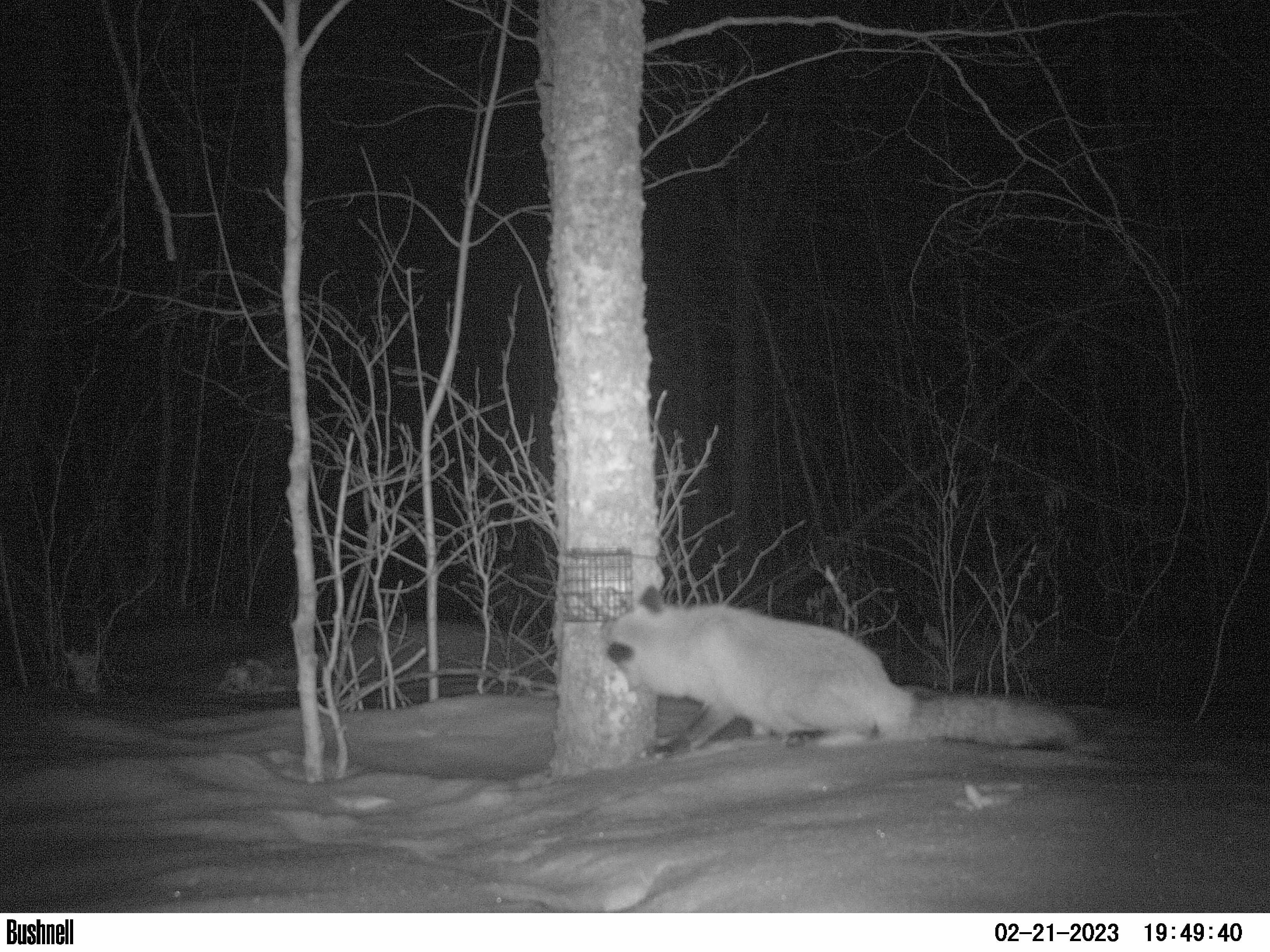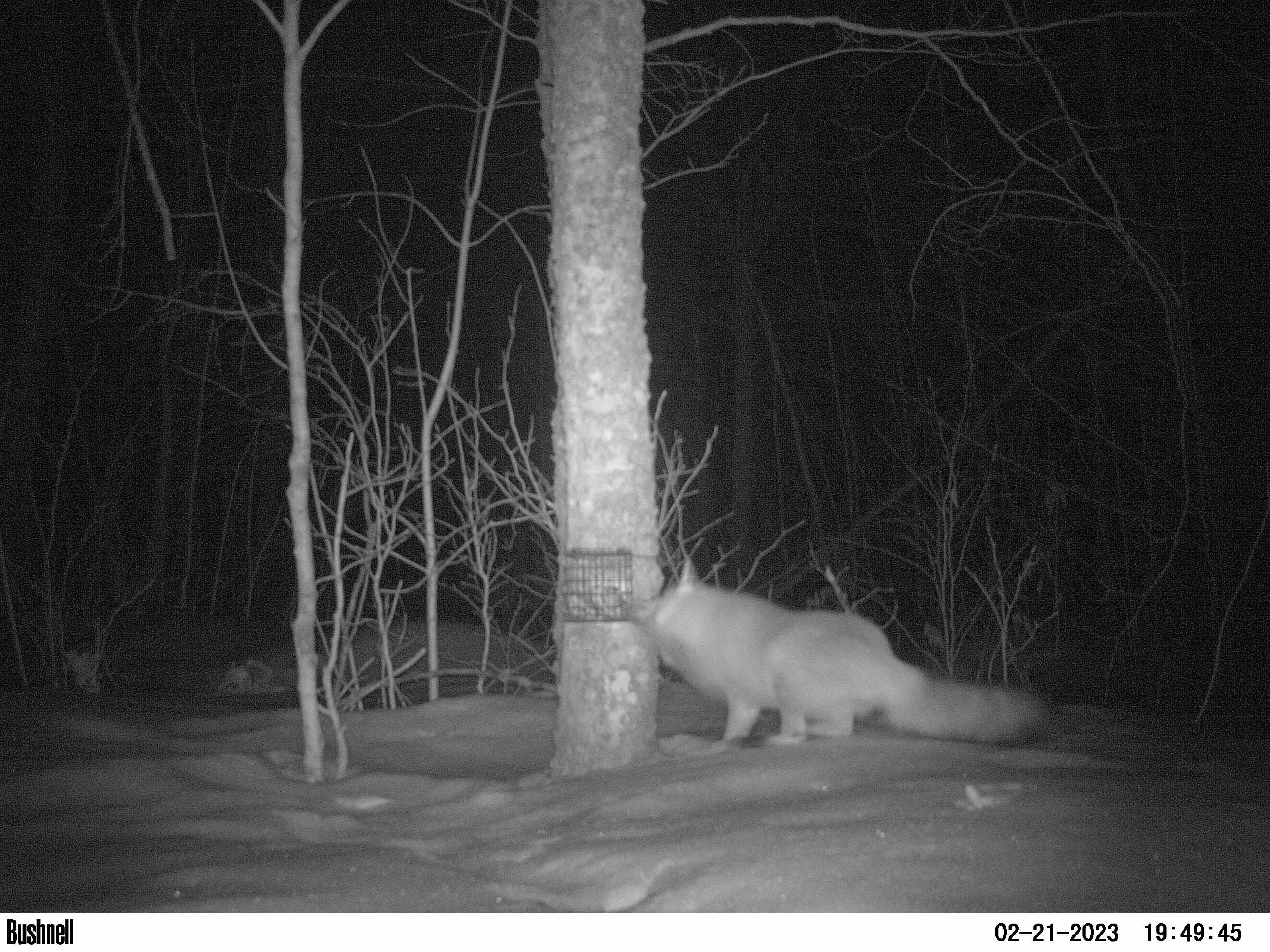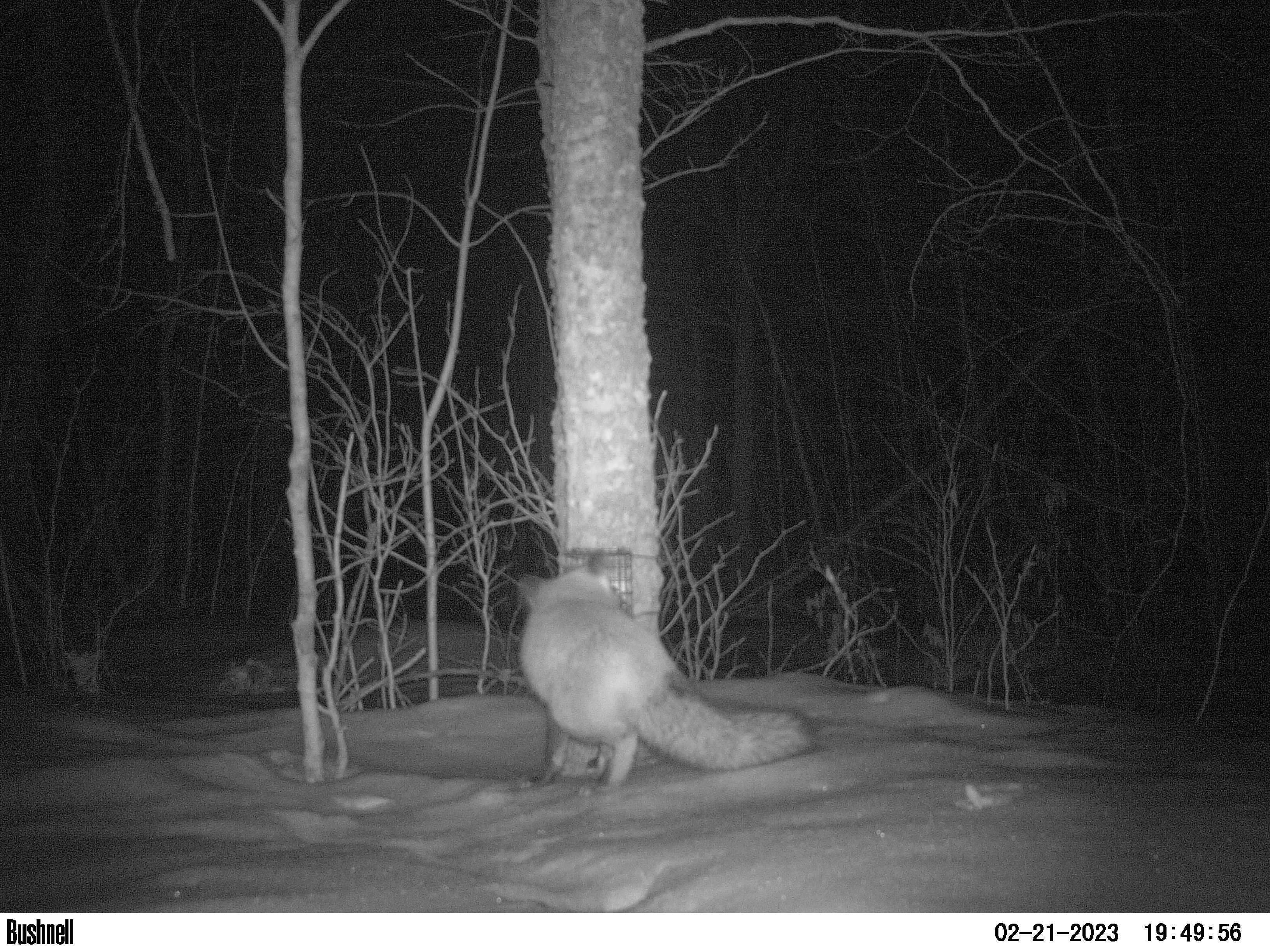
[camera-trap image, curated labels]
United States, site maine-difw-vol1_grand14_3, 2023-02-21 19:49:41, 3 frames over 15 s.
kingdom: Animalia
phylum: Chordata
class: Mammalia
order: Carnivora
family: Canidae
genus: Vulpes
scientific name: Vulpes vulpes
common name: red fox